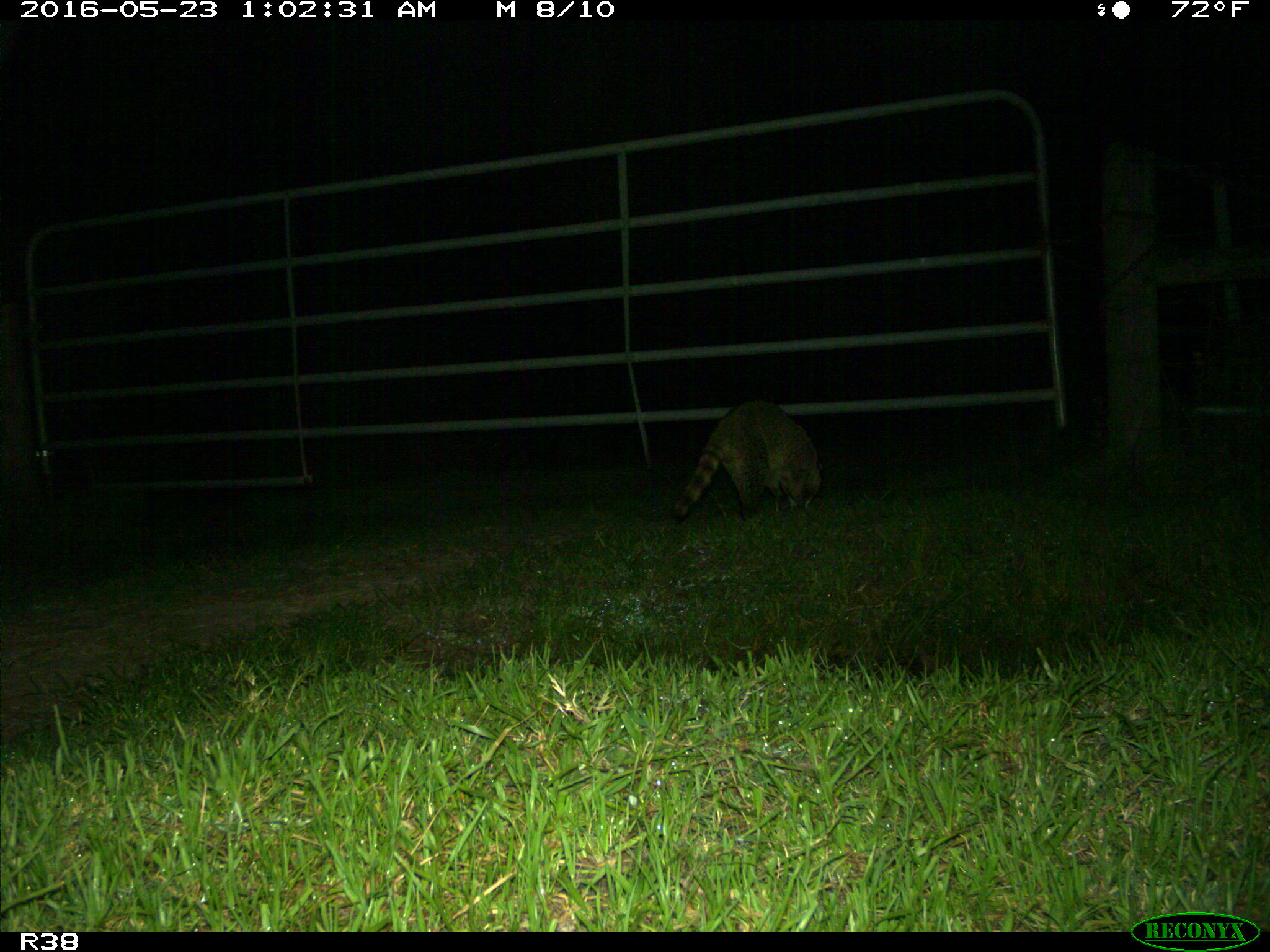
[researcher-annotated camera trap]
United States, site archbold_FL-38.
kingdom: Animalia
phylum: Chordata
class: Mammalia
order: Carnivora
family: Procyonidae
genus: Procyon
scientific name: Procyon lotor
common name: common raccoon